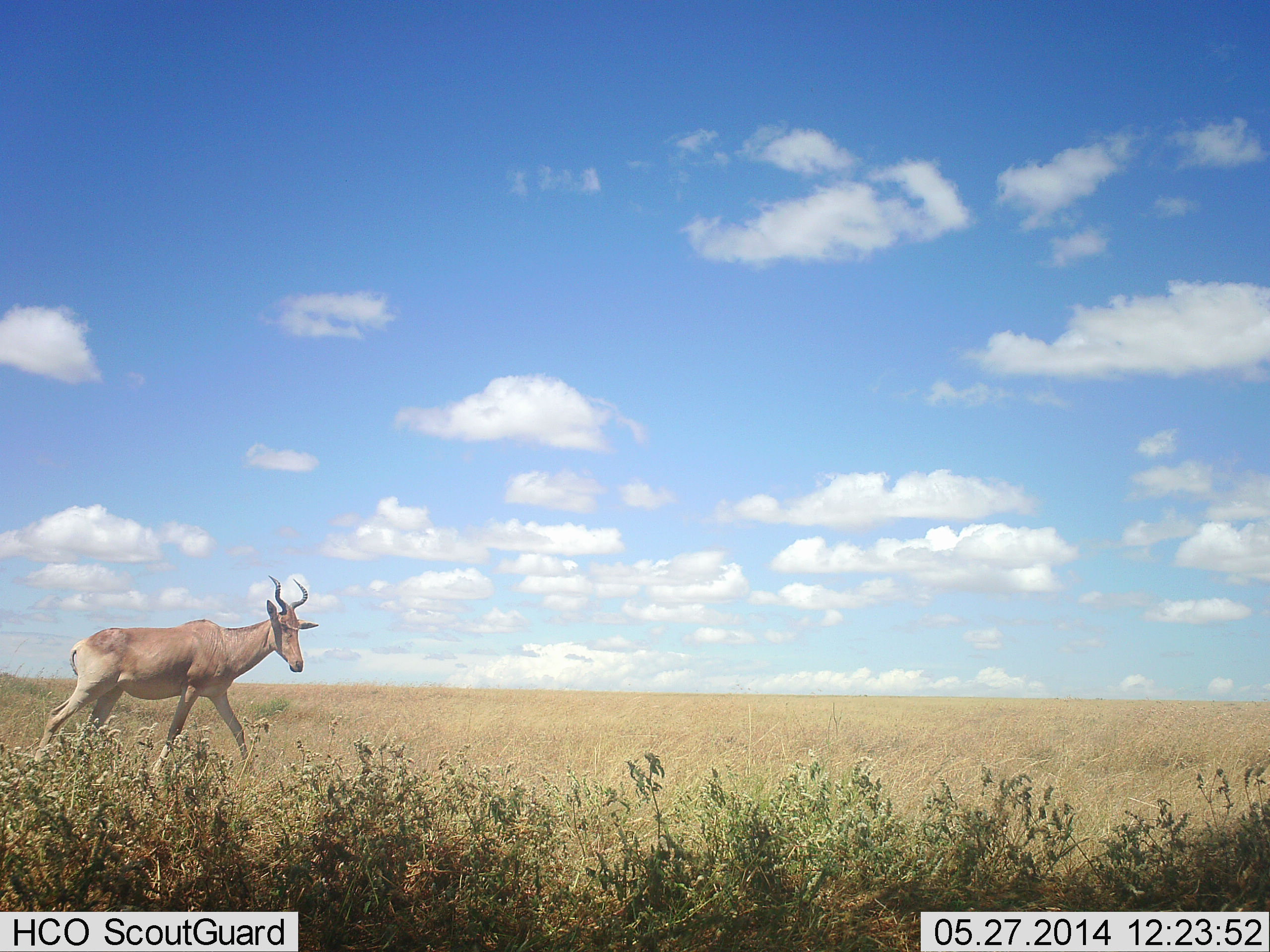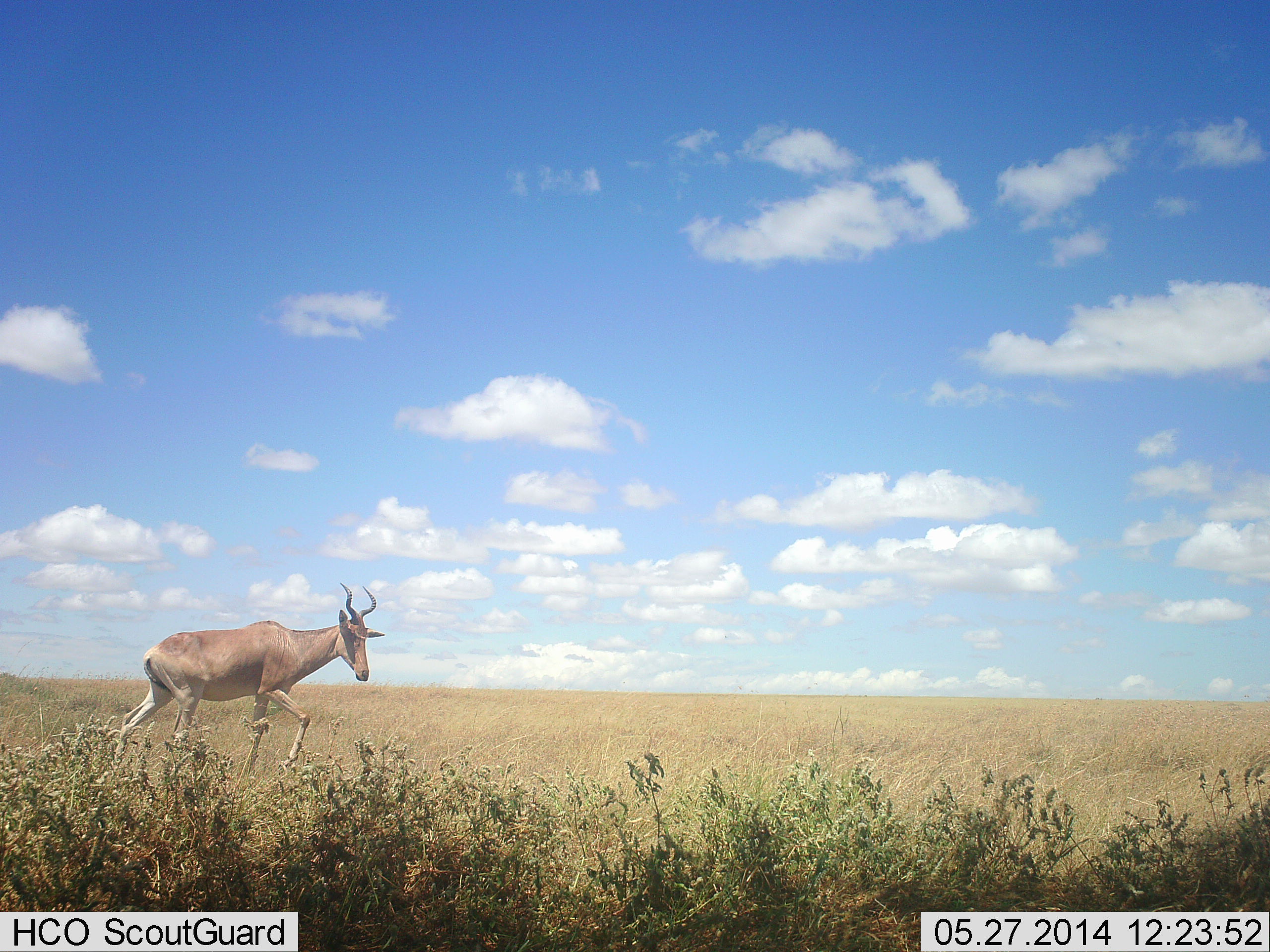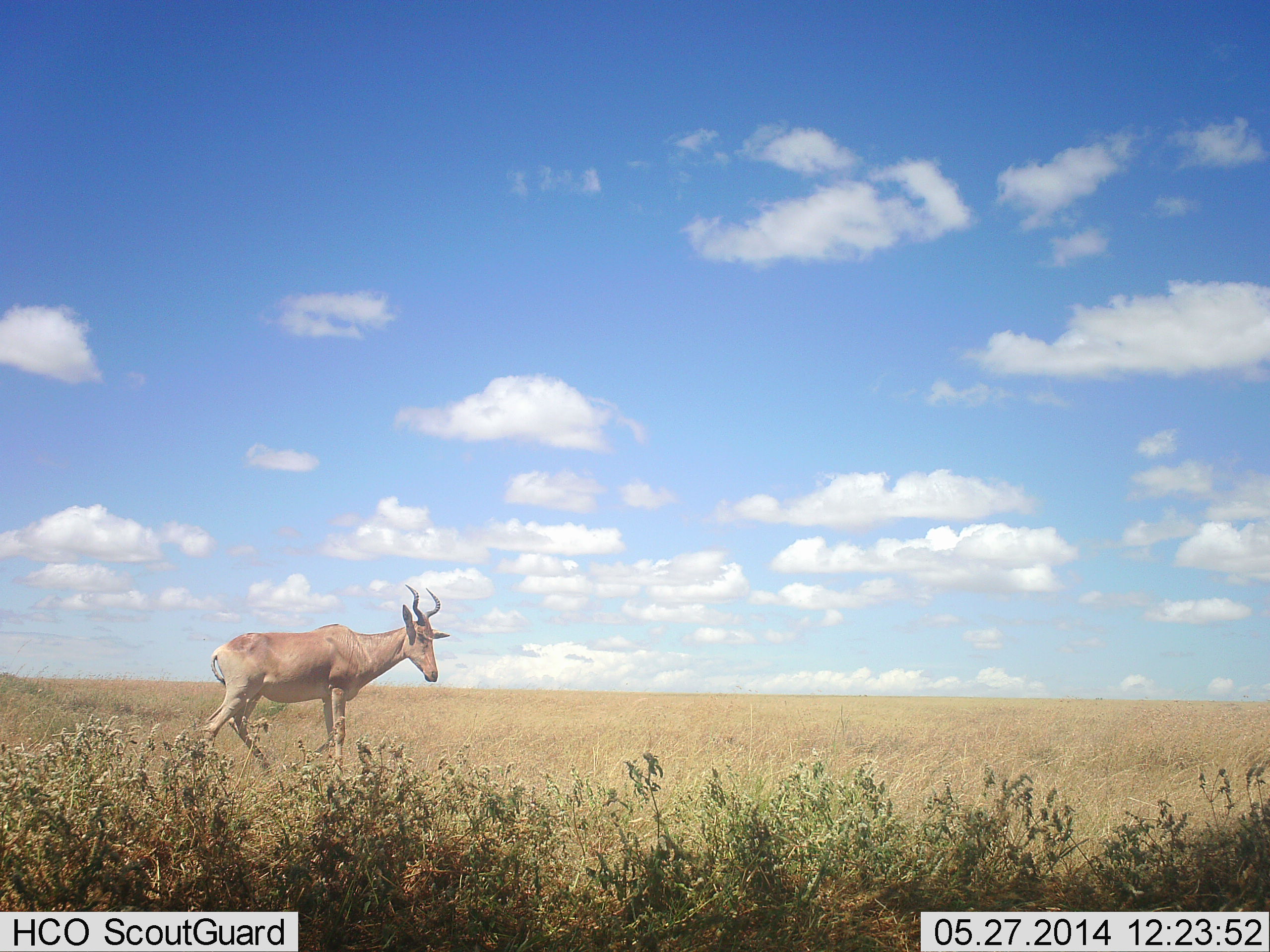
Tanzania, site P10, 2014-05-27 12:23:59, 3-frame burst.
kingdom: Animalia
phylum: Chordata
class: Mammalia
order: Artiodactyla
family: Bovidae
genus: Alcelaphus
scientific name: Alcelaphus buselaphus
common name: hartebeest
Hartebeest (Alcelaphus buselaphus), count 1. Behavior (volunteer vote fractions): standing 0%, resting 0%, moving 100%, interacting 0%. Young present (vote fraction): 0%. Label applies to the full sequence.